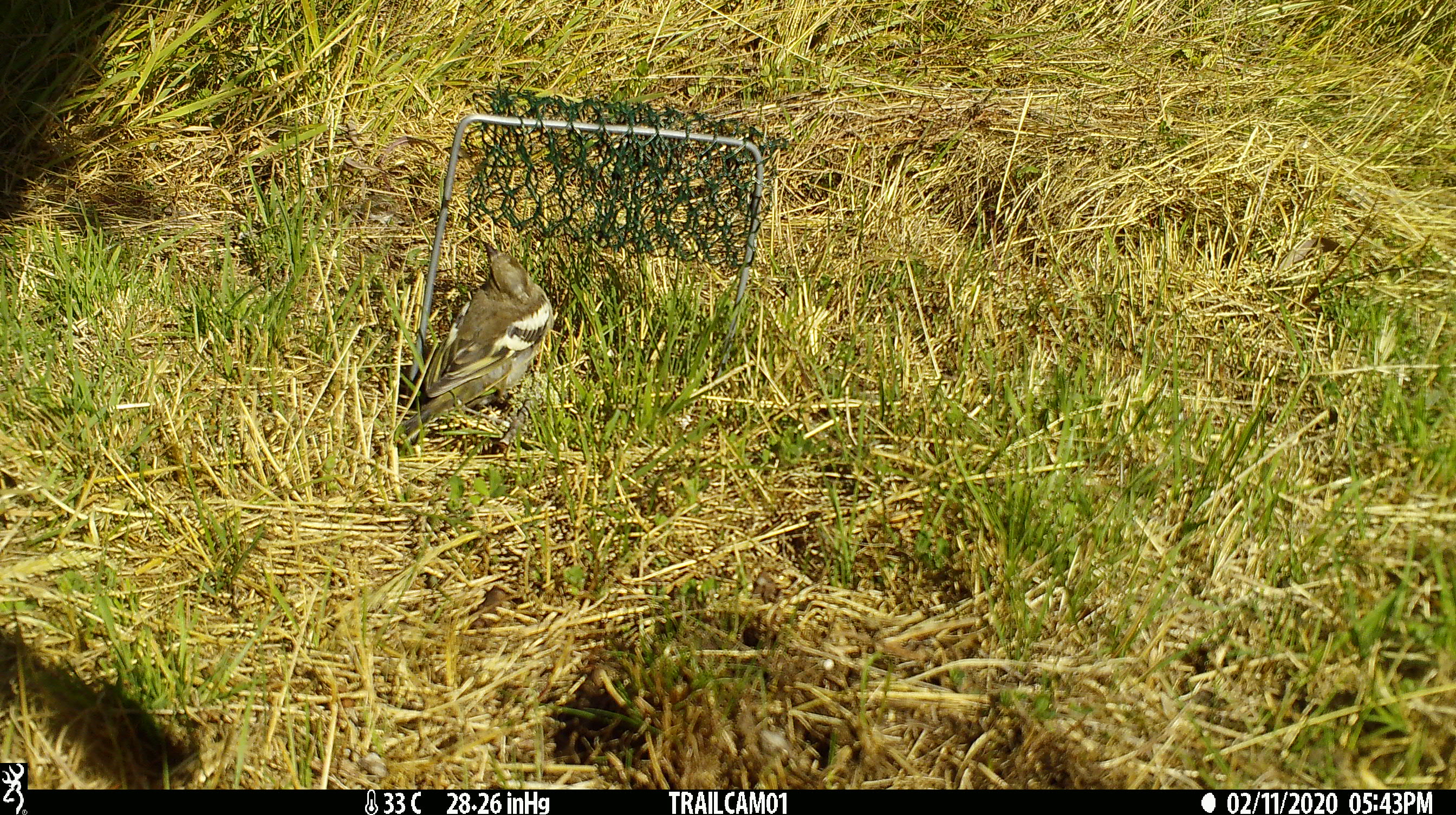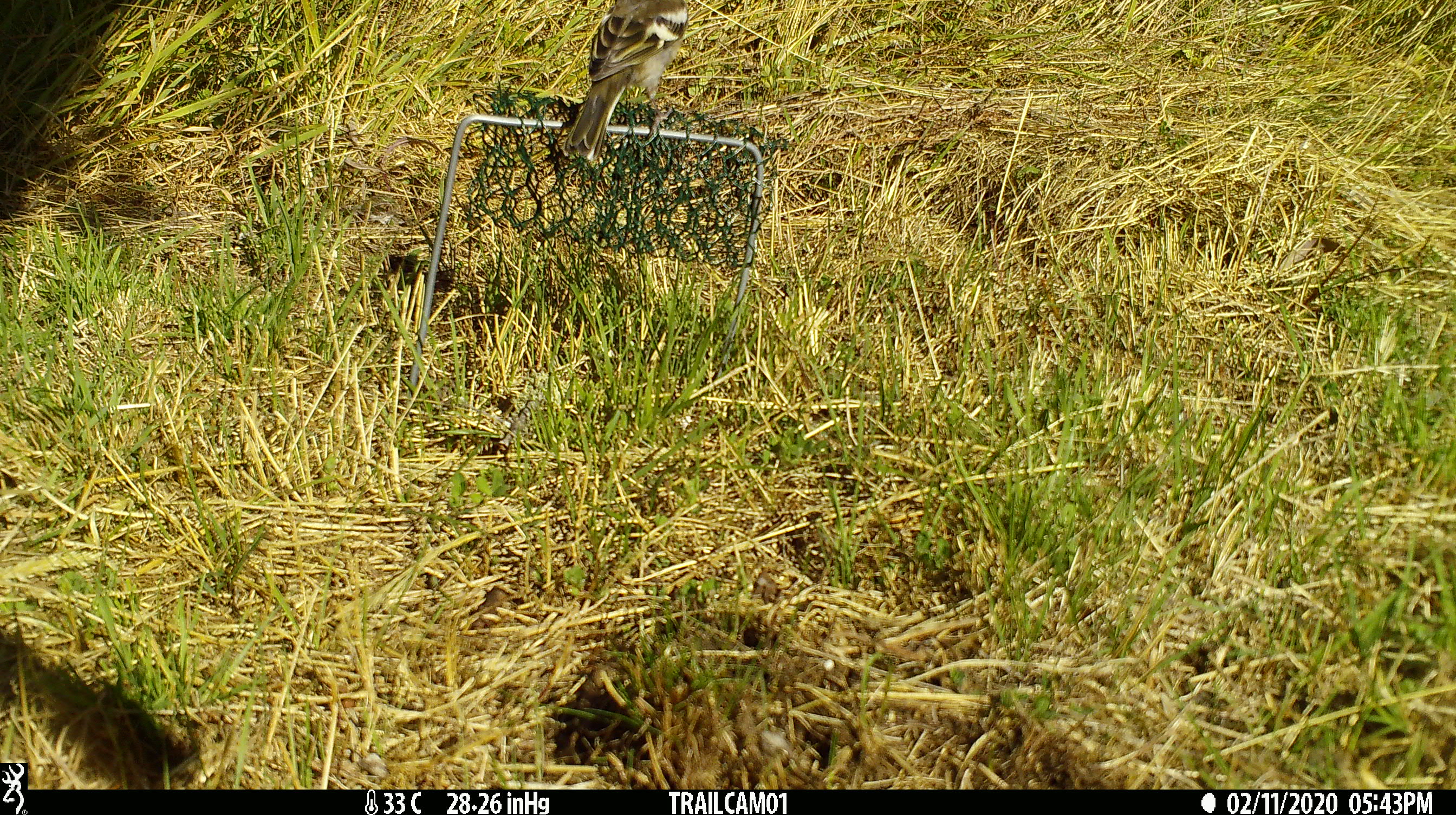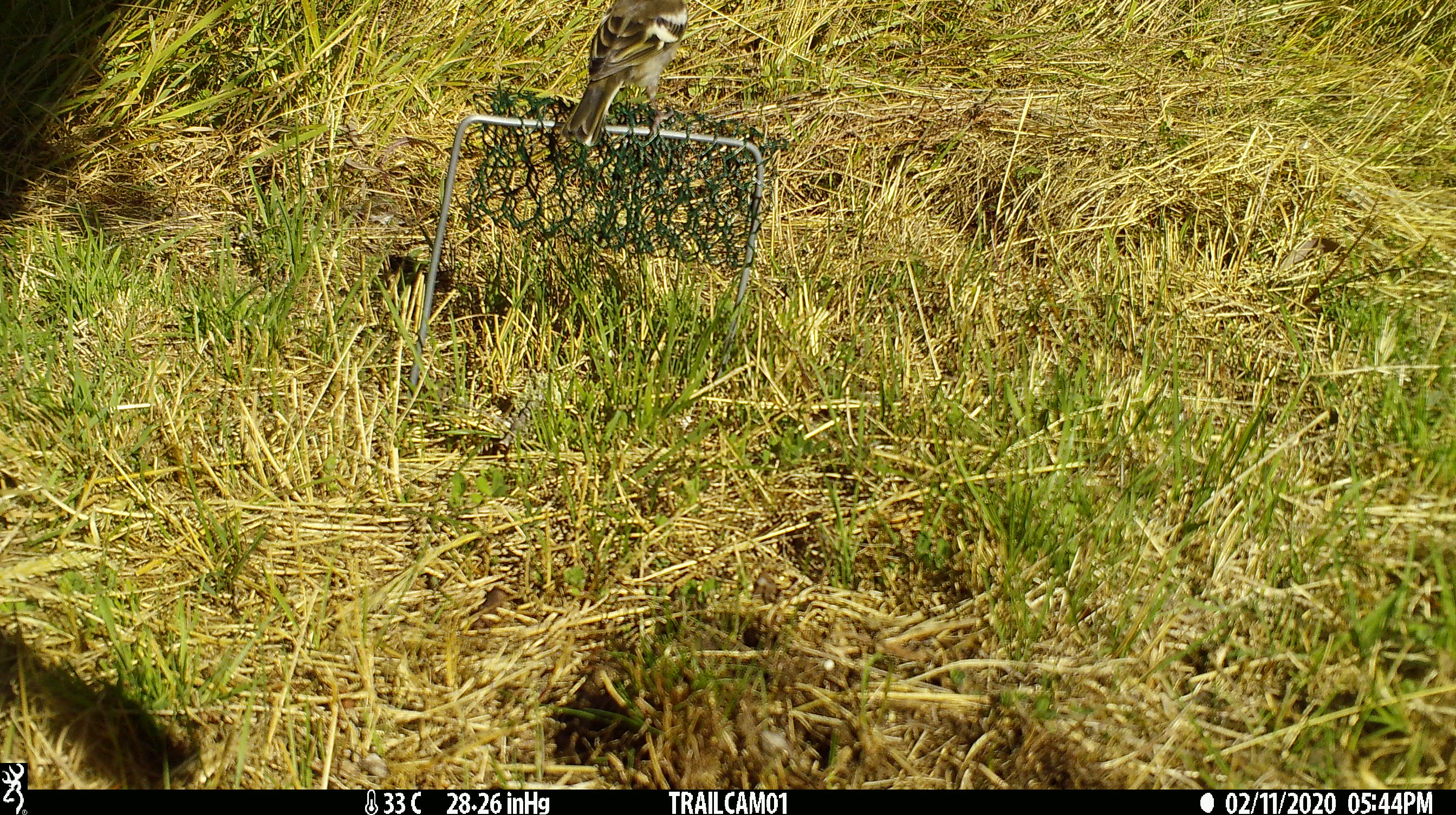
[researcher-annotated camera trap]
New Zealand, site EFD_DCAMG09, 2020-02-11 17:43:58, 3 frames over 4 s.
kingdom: Animalia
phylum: Chordata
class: Aves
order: Passeriformes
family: Fringillidae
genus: Fringilla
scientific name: Fringilla coelebs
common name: common chaffinch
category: chaffinch